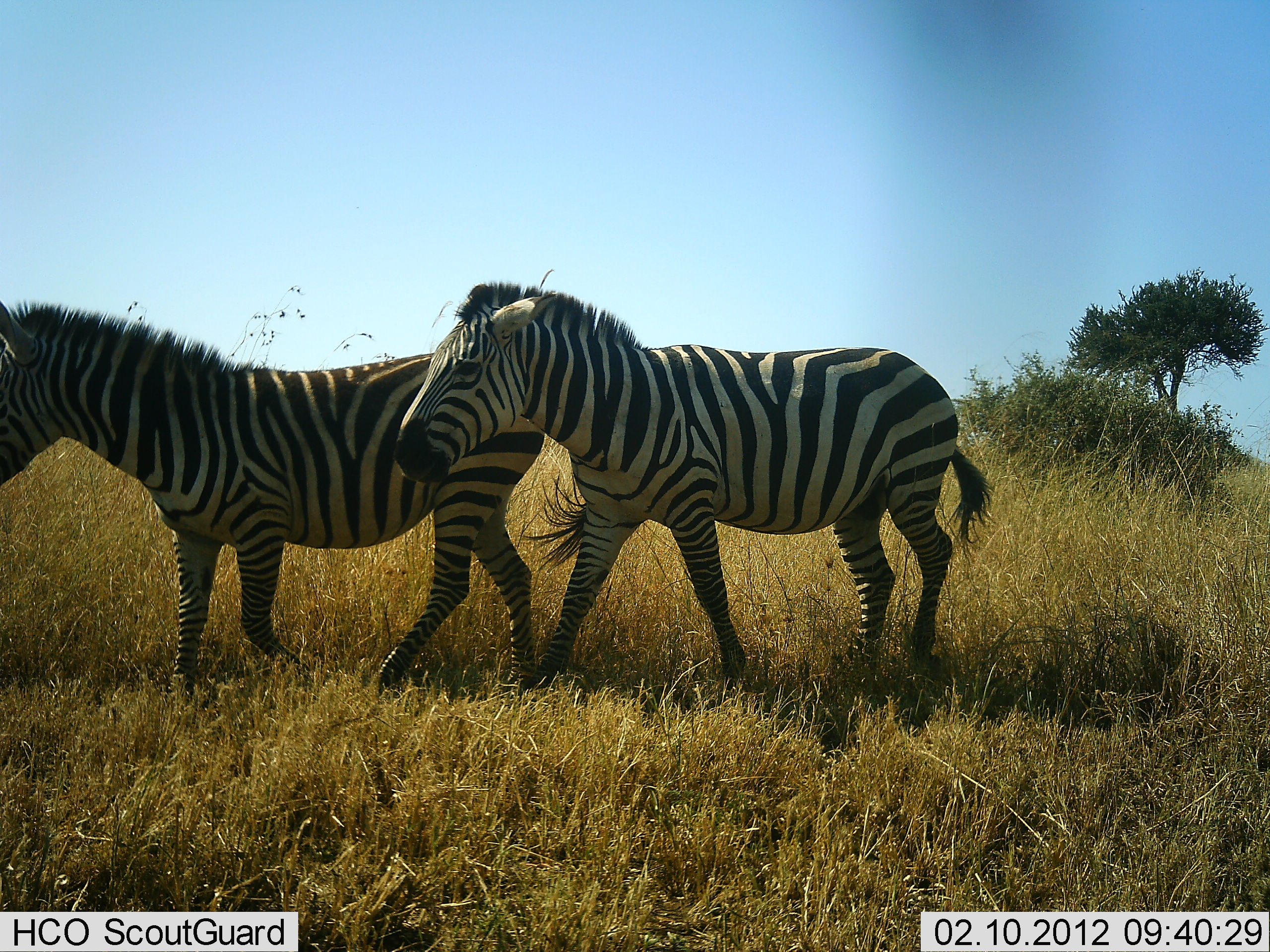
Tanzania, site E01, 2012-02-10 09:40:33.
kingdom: Animalia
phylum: Chordata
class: Mammalia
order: Perissodactyla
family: Equidae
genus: Equus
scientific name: Equus quagga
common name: plains zebra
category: zebra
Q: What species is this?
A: Zebra (plains zebra) (Equus quagga).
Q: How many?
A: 2.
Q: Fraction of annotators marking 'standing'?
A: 15%.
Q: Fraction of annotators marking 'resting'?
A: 0%.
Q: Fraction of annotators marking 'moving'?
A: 88%.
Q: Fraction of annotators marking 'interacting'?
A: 0%.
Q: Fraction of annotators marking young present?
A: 0%.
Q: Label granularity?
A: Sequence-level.